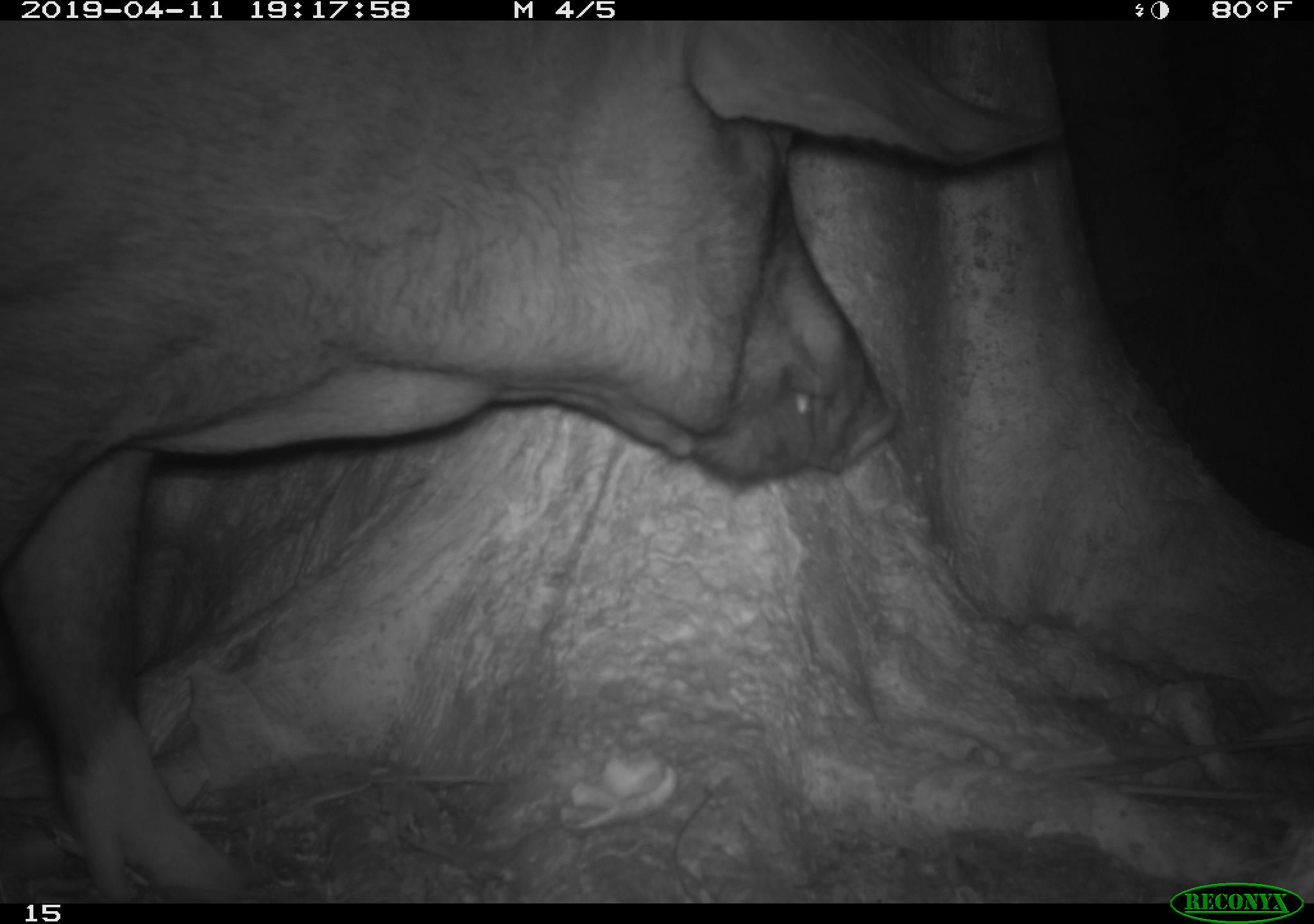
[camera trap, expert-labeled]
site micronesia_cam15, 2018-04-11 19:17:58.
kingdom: Animalia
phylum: Chordata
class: Mammalia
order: Artiodactyla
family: Suidae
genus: Sus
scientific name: Sus scrofa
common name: pig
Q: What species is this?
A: Pig (Sus scrofa).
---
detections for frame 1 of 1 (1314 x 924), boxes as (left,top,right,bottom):
pig: (0,21,1149,881)